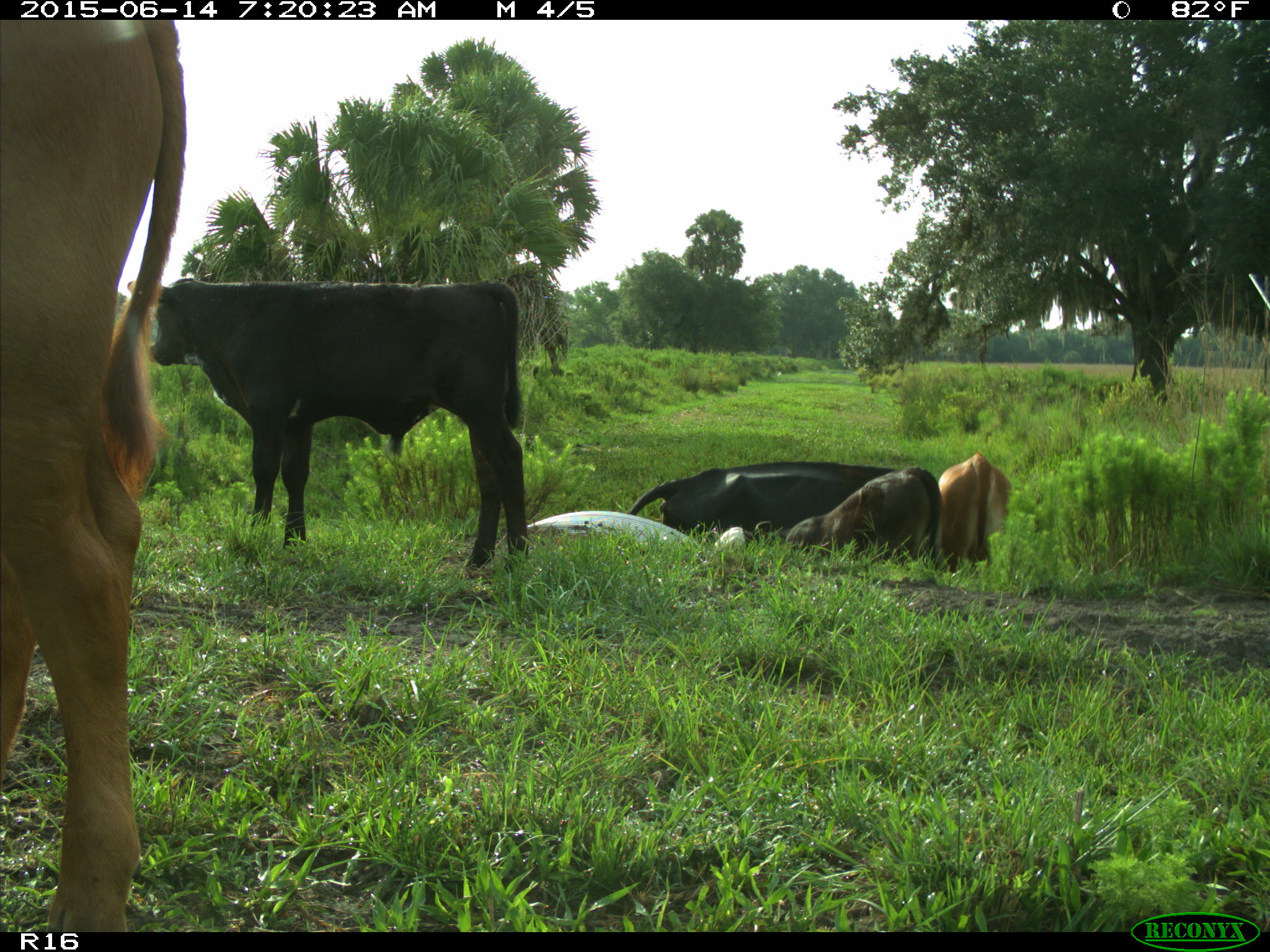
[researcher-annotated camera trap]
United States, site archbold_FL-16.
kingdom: Animalia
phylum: Chordata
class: Mammalia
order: Artiodactyla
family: Bovidae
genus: Bos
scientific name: Bos taurus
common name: domestic cow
Bos taurus (domestic cow).